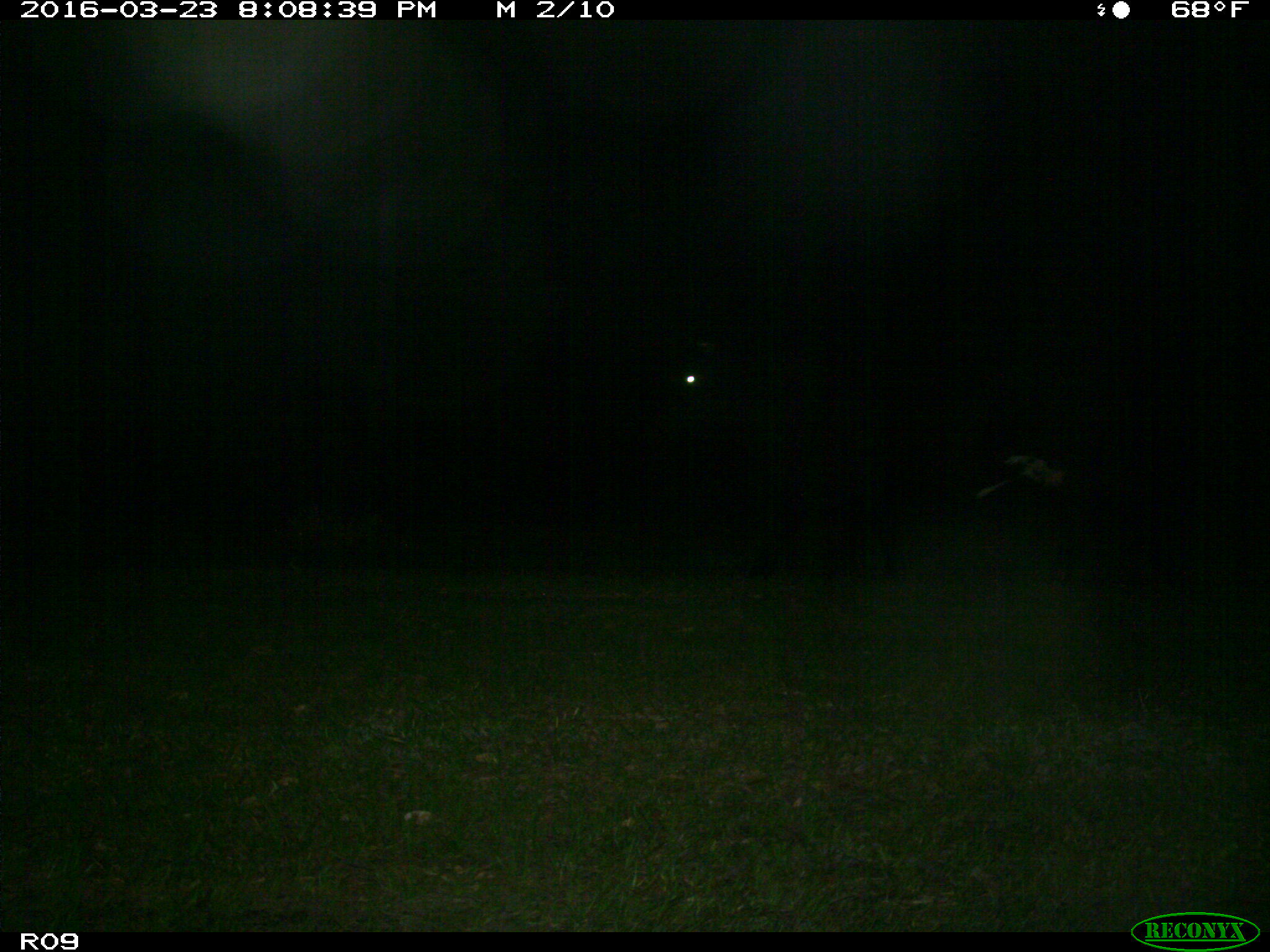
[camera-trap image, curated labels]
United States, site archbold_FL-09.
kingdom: Animalia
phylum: Chordata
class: Mammalia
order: Artiodactyla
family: Bovidae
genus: Bos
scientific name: Bos taurus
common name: domestic cow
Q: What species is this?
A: Bos taurus (domestic cow).